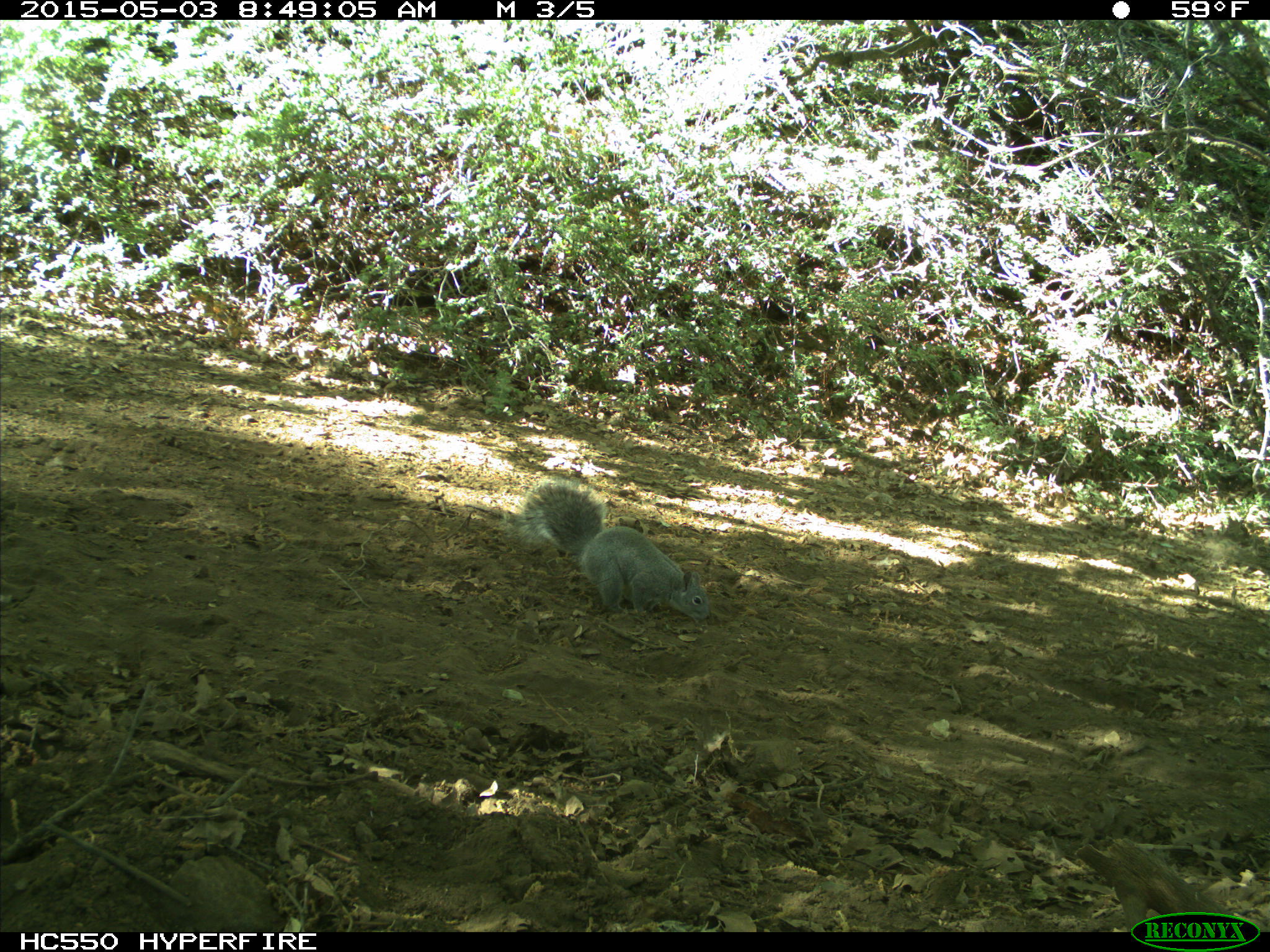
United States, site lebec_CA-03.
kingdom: Animalia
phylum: Chordata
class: Mammalia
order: Rodentia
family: Sciuridae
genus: Sciurus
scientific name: Sciurus carolinensis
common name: eastern gray squirrel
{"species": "Sciurus carolinensis (eastern gray squirrel)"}